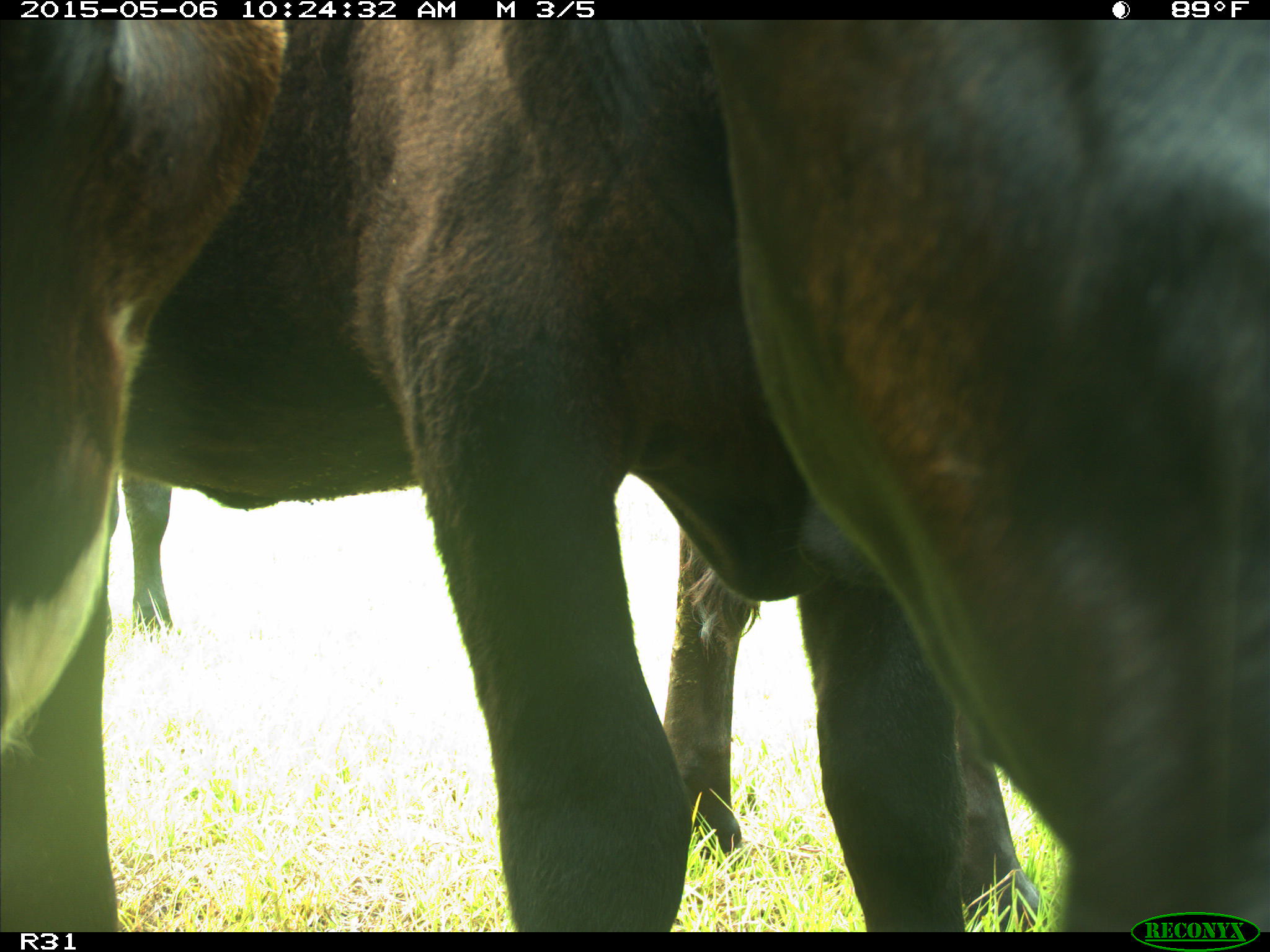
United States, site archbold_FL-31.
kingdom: Animalia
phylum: Chordata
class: Mammalia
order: Artiodactyla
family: Bovidae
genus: Bos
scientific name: Bos taurus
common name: domestic cow